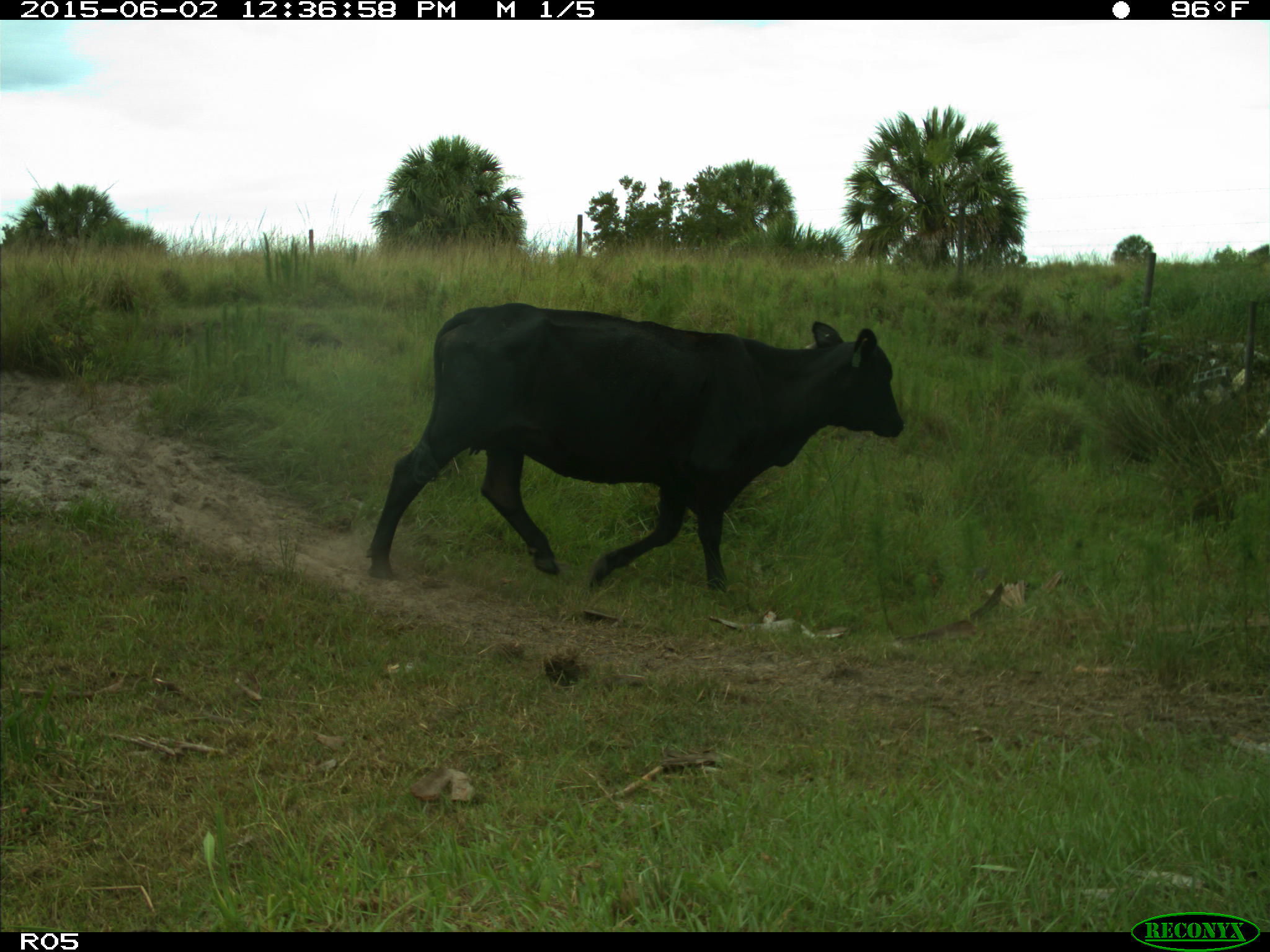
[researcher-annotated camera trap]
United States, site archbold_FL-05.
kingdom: Animalia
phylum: Chordata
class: Mammalia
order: Artiodactyla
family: Bovidae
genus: Bos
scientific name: Bos taurus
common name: domestic cow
Bos taurus (domestic cow).